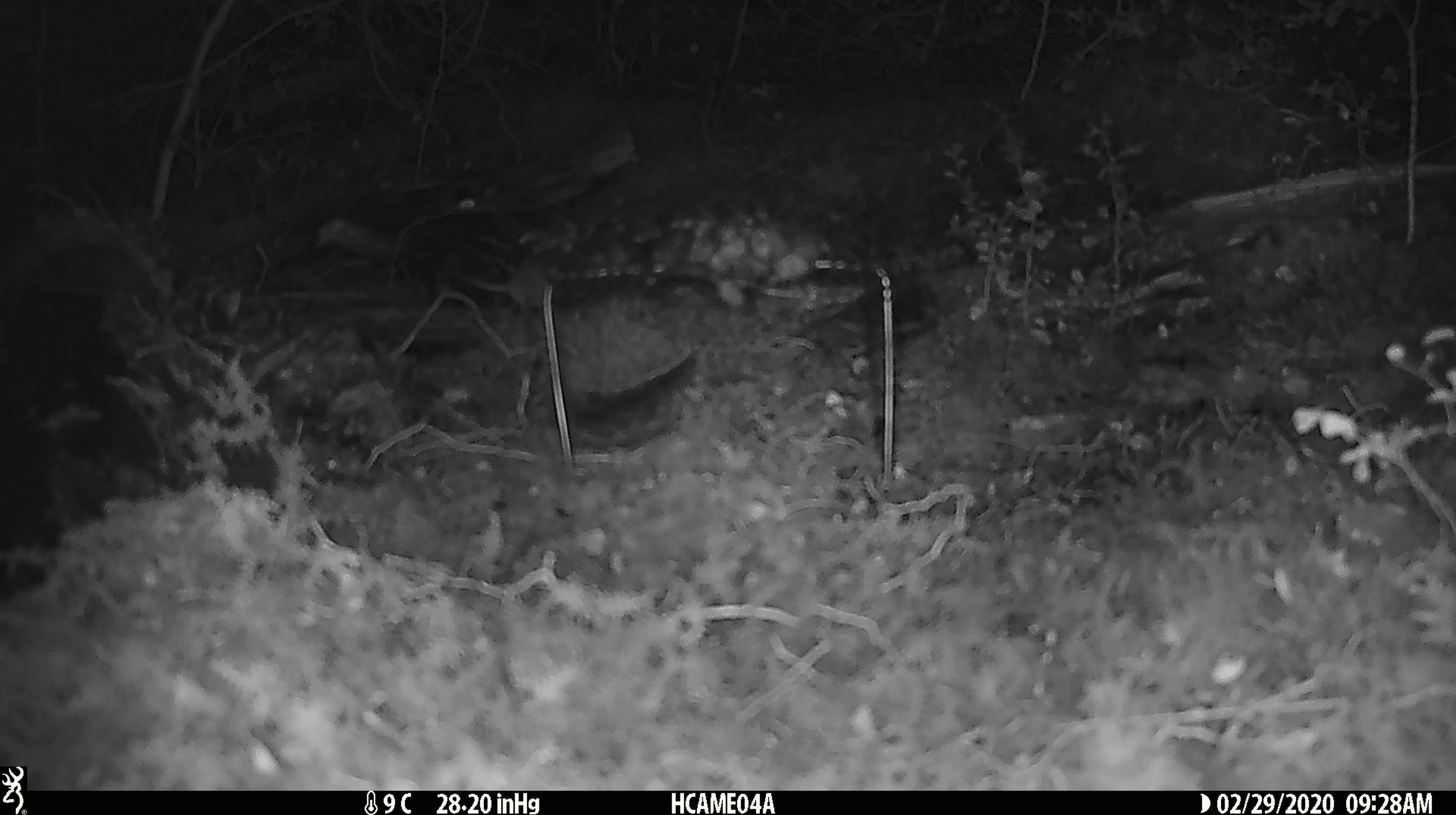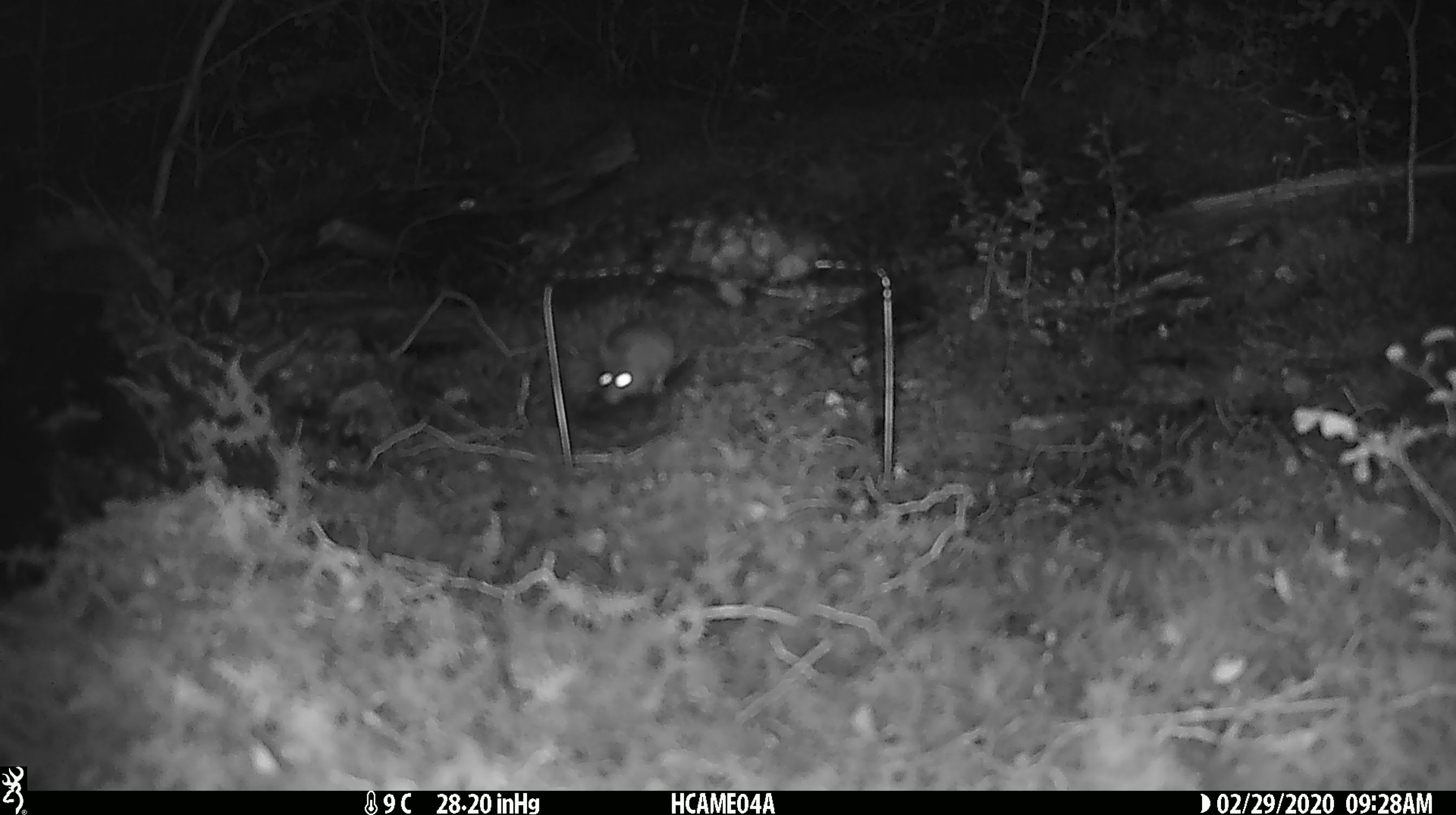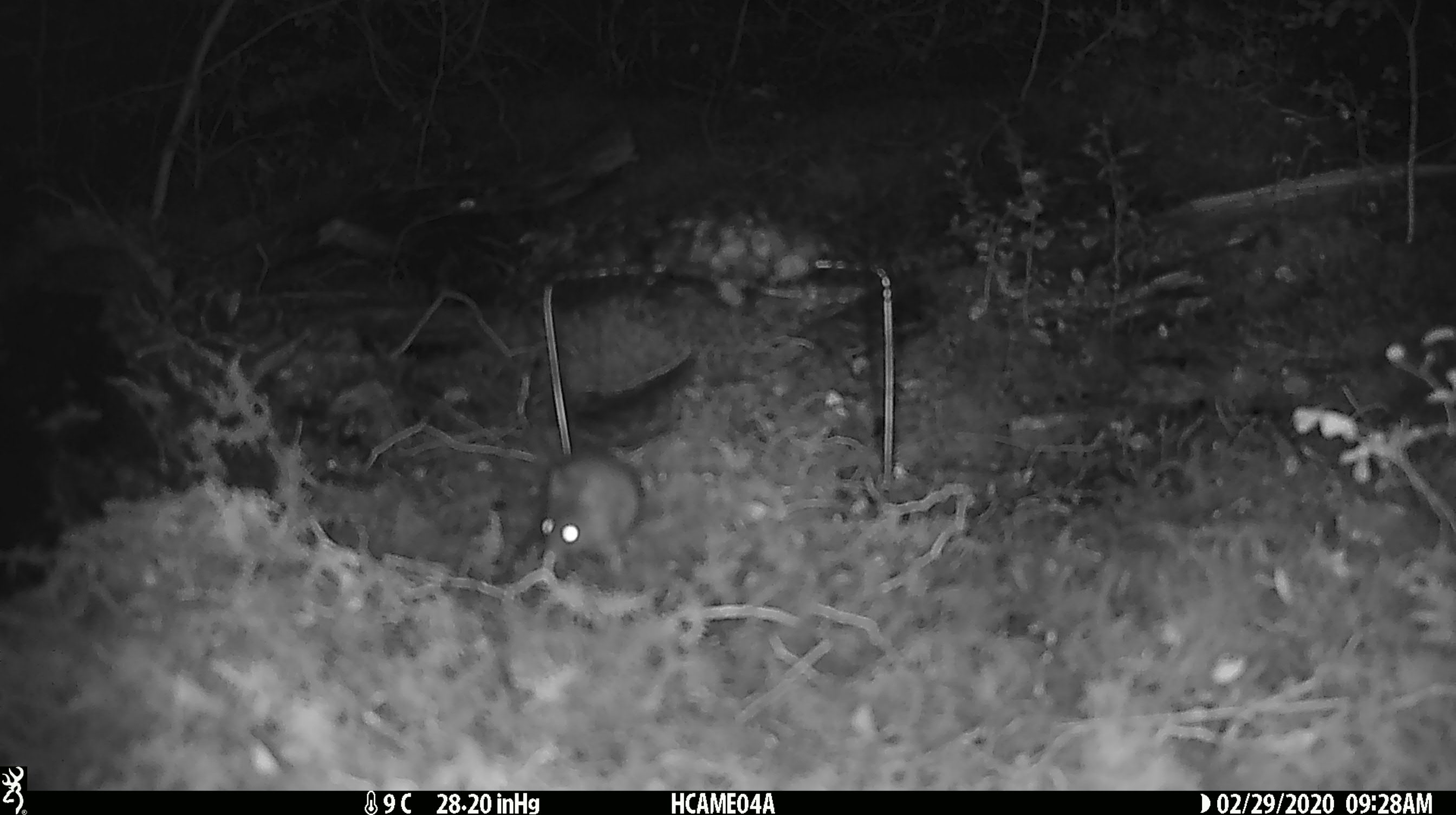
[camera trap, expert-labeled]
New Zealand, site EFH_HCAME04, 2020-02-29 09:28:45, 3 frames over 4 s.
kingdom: Animalia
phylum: Chordata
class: Mammalia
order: Rodentia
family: Muridae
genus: Mus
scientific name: Mus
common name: mouse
Mouse (Mus).